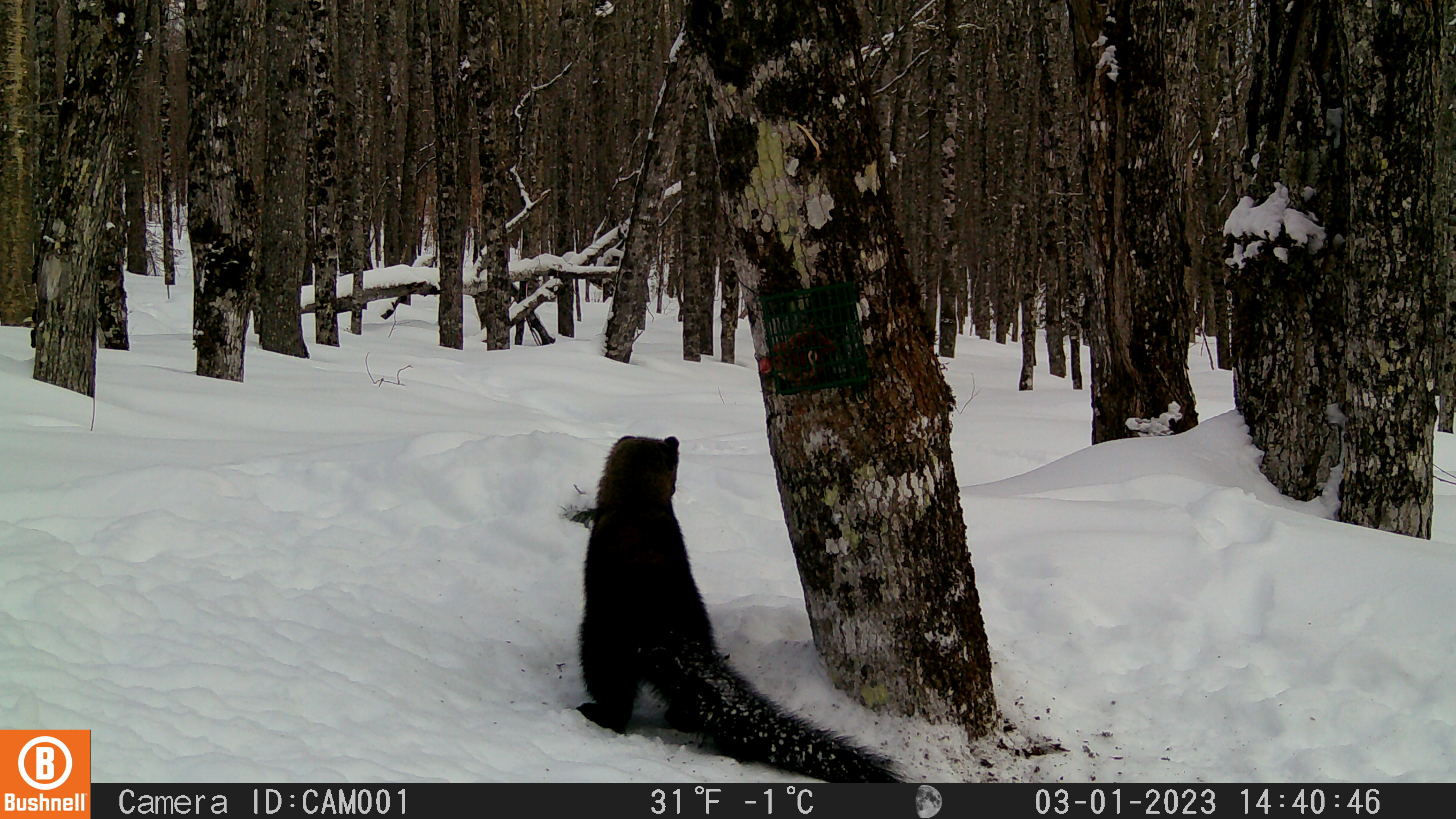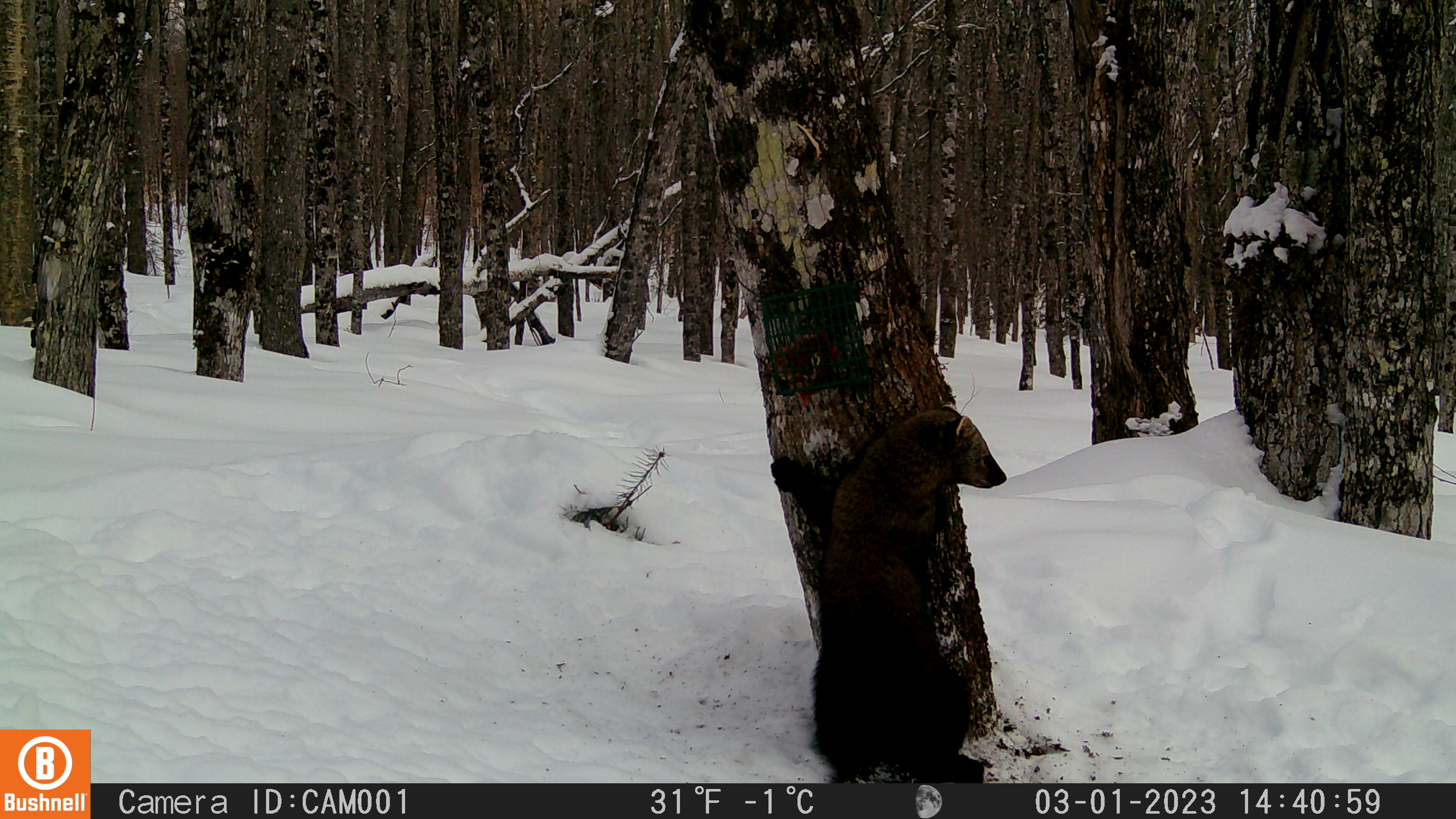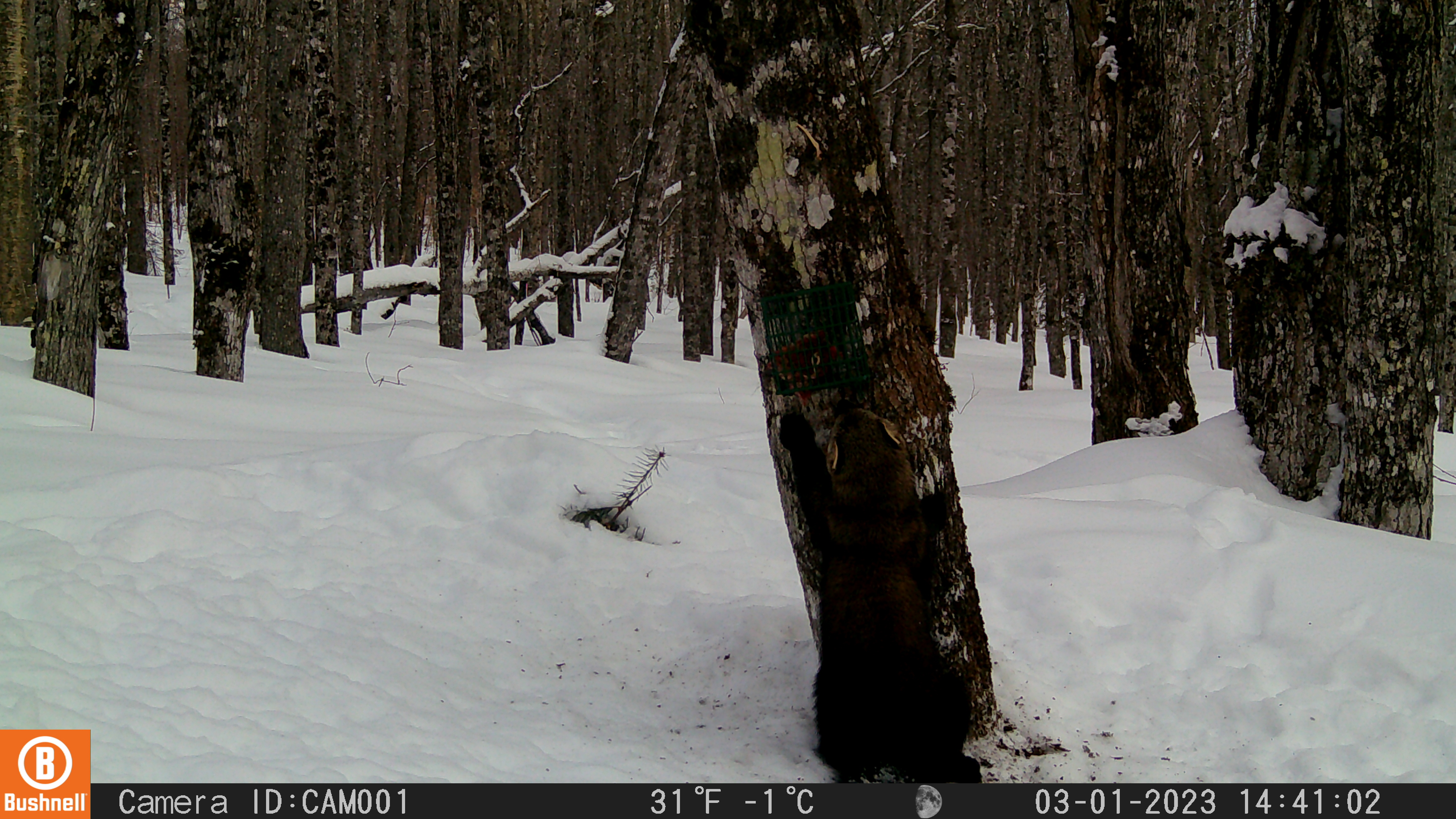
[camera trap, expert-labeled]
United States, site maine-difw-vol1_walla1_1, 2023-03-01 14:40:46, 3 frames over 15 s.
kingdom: Animalia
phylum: Chordata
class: Mammalia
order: Carnivora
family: Mustelidae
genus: Pekania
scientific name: Pekania pennanti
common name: fisher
Fisher (Pekania pennanti).